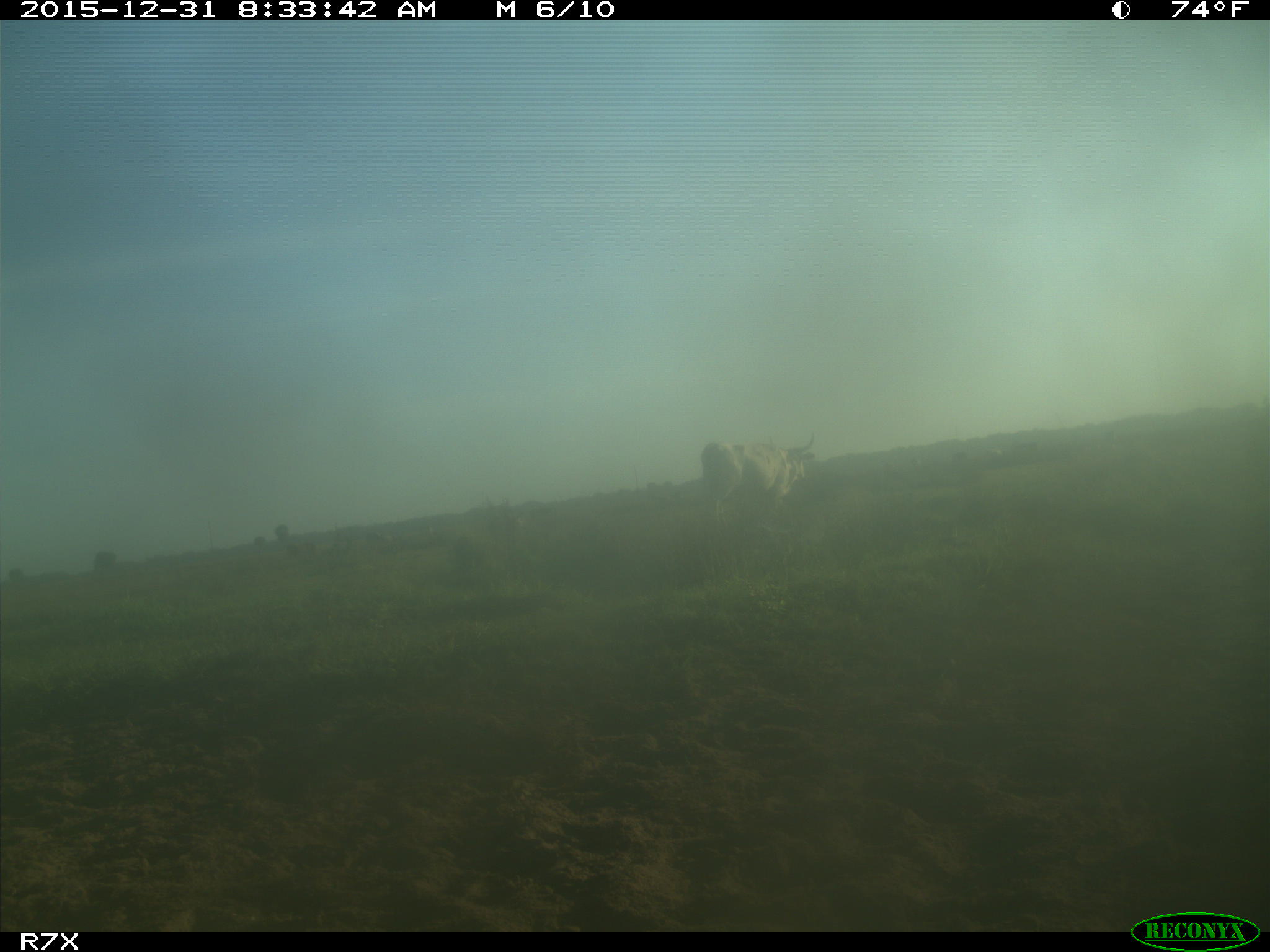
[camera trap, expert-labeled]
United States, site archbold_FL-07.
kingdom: Animalia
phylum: Chordata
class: Mammalia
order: Artiodactyla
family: Bovidae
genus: Bos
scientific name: Bos taurus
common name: domestic cow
Bos taurus (domestic cow).